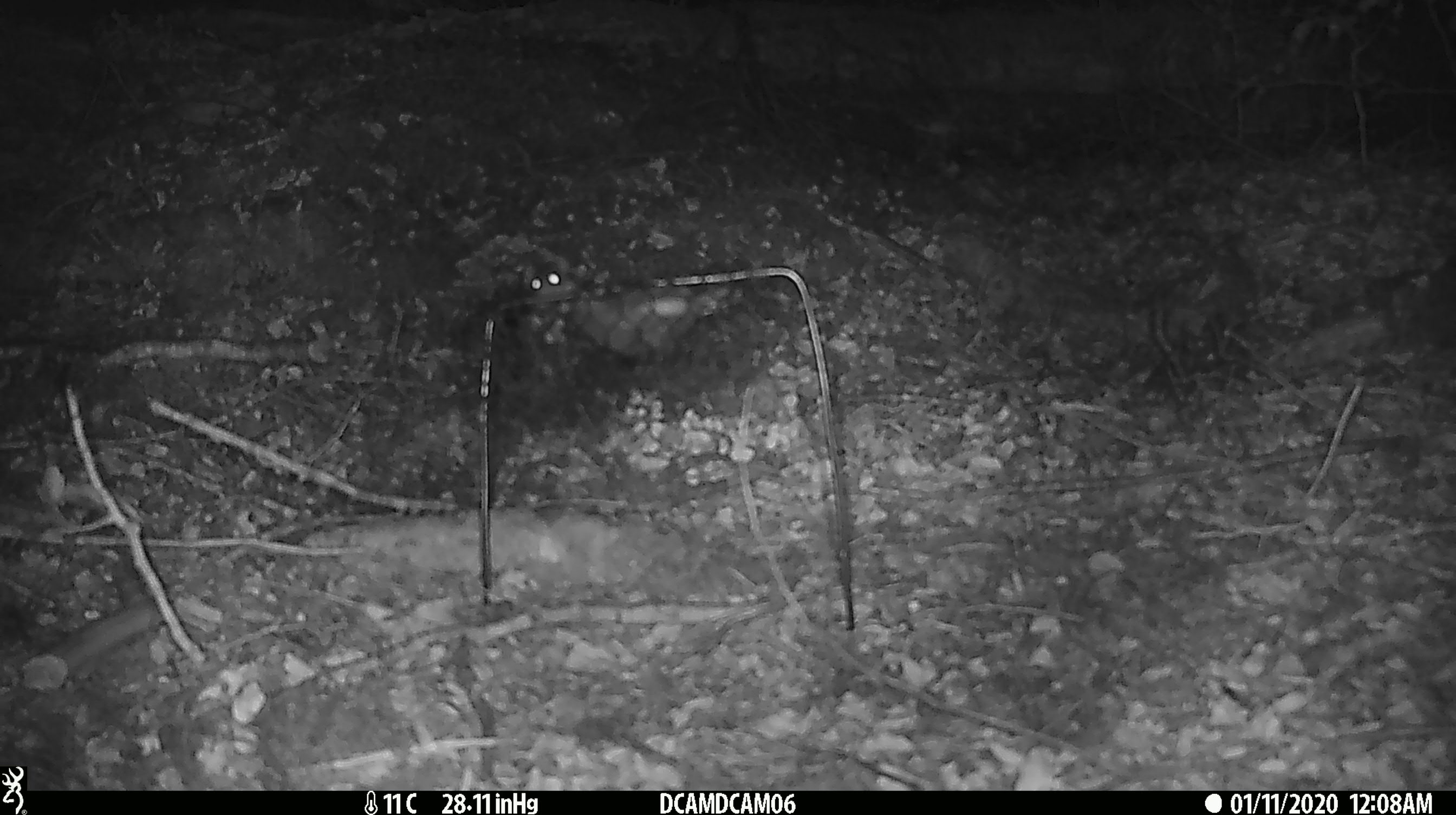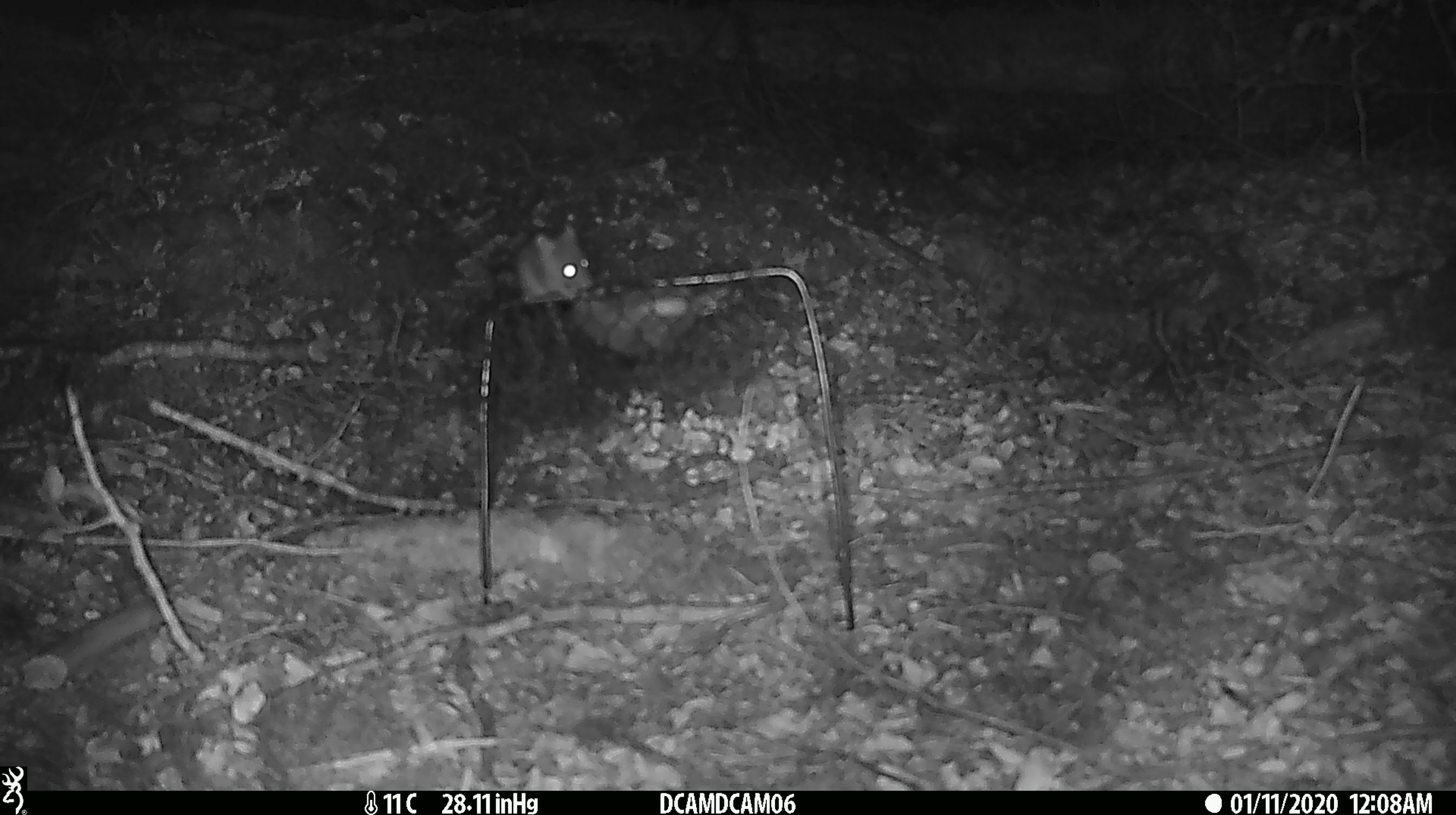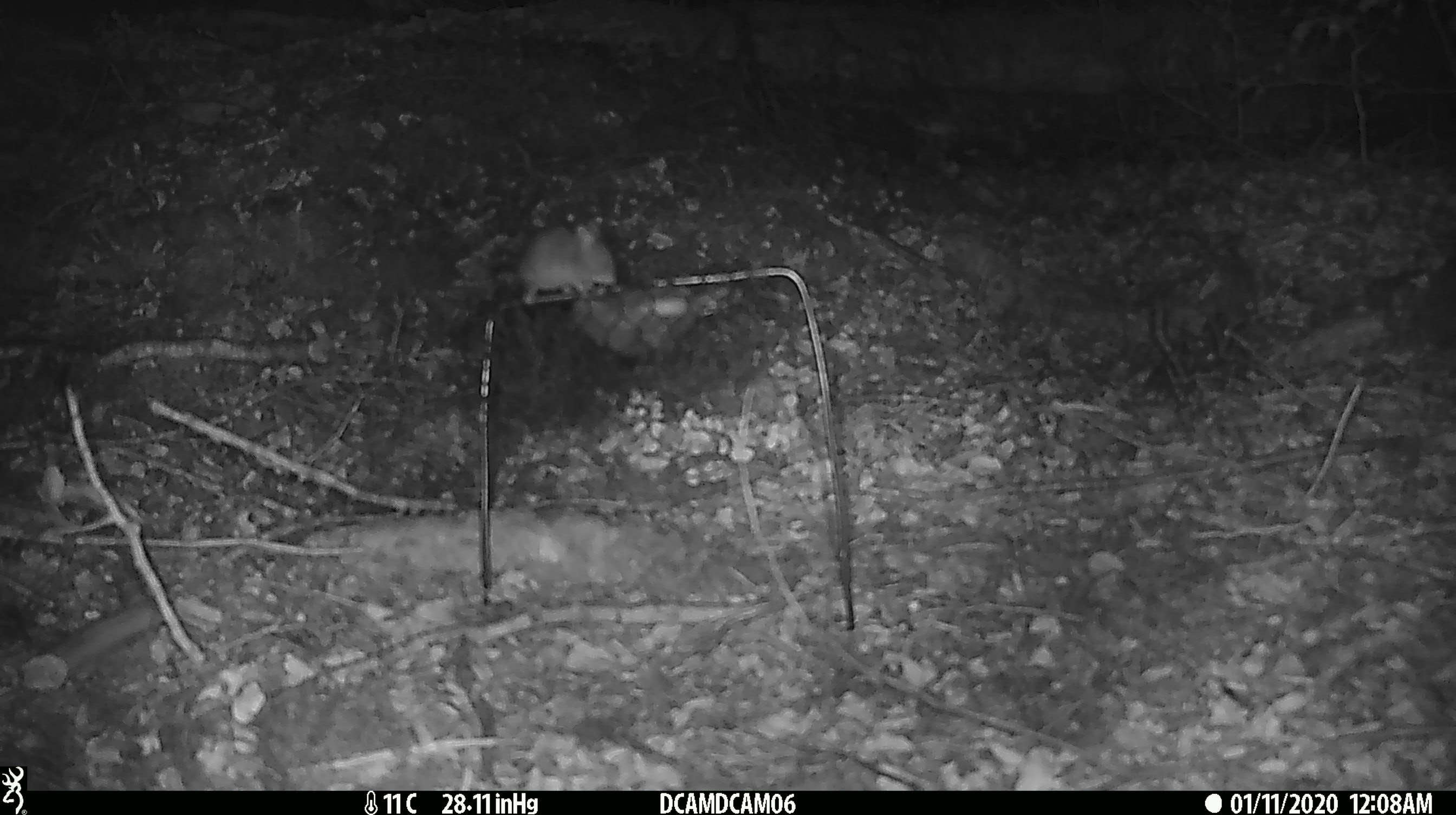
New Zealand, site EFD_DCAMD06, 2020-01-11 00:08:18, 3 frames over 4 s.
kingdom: Animalia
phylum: Chordata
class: Mammalia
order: Rodentia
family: Muridae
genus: Mus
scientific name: Mus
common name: mouse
Mouse (Mus).